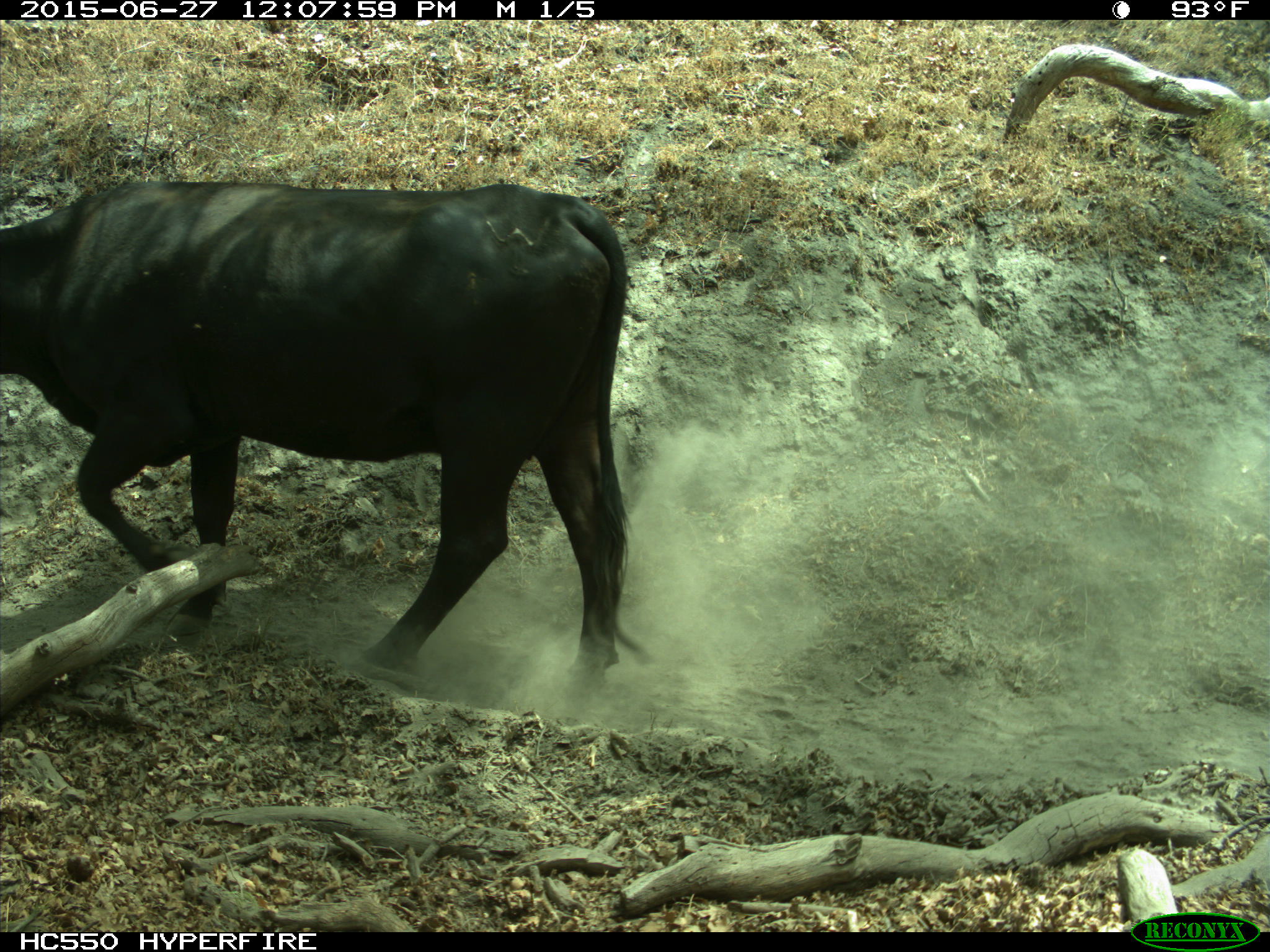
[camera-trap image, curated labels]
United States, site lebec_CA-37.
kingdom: Animalia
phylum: Chordata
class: Mammalia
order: Artiodactyla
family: Bovidae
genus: Bos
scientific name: Bos taurus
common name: domestic cow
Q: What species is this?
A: Bos taurus (domestic cow).